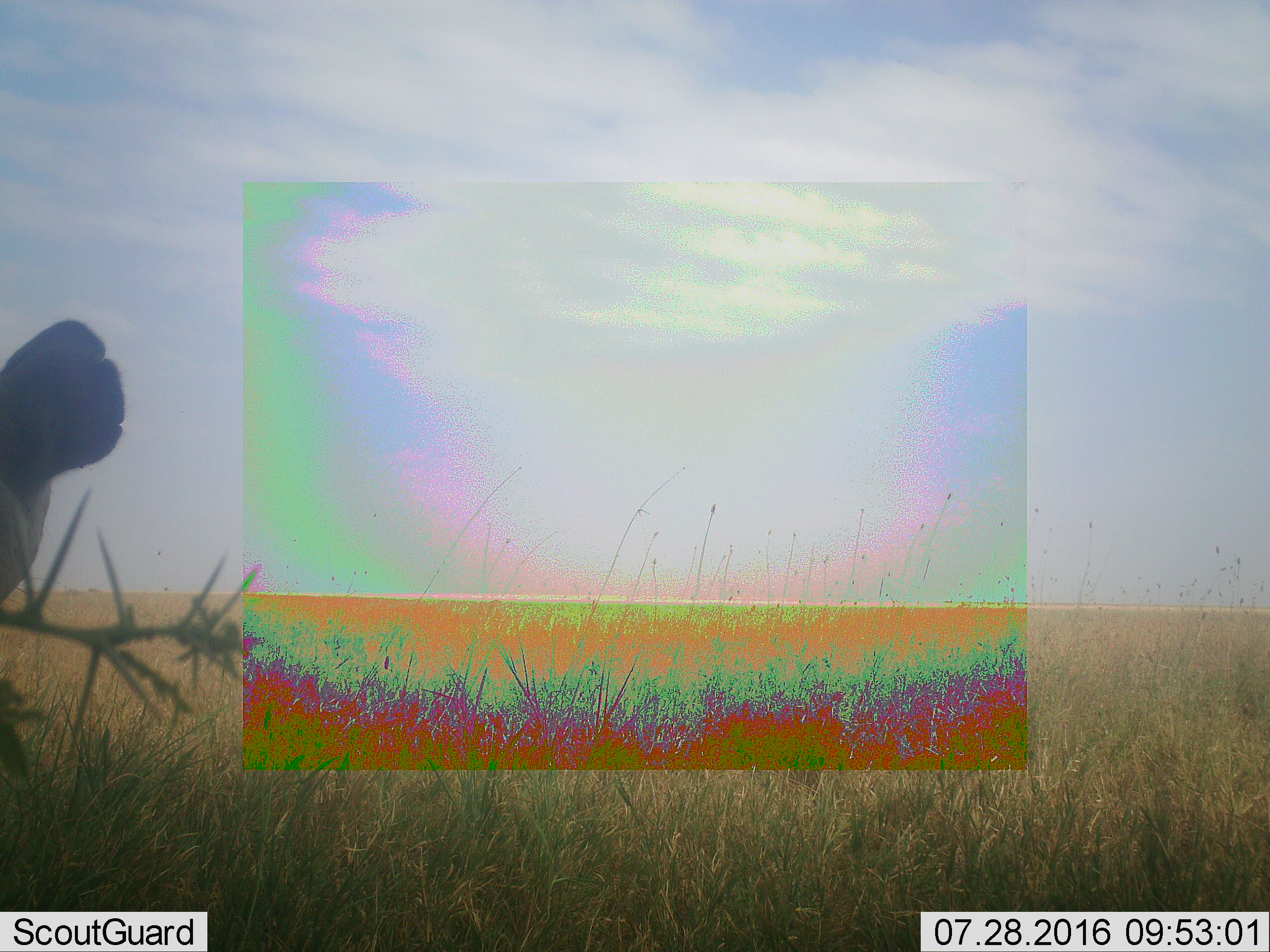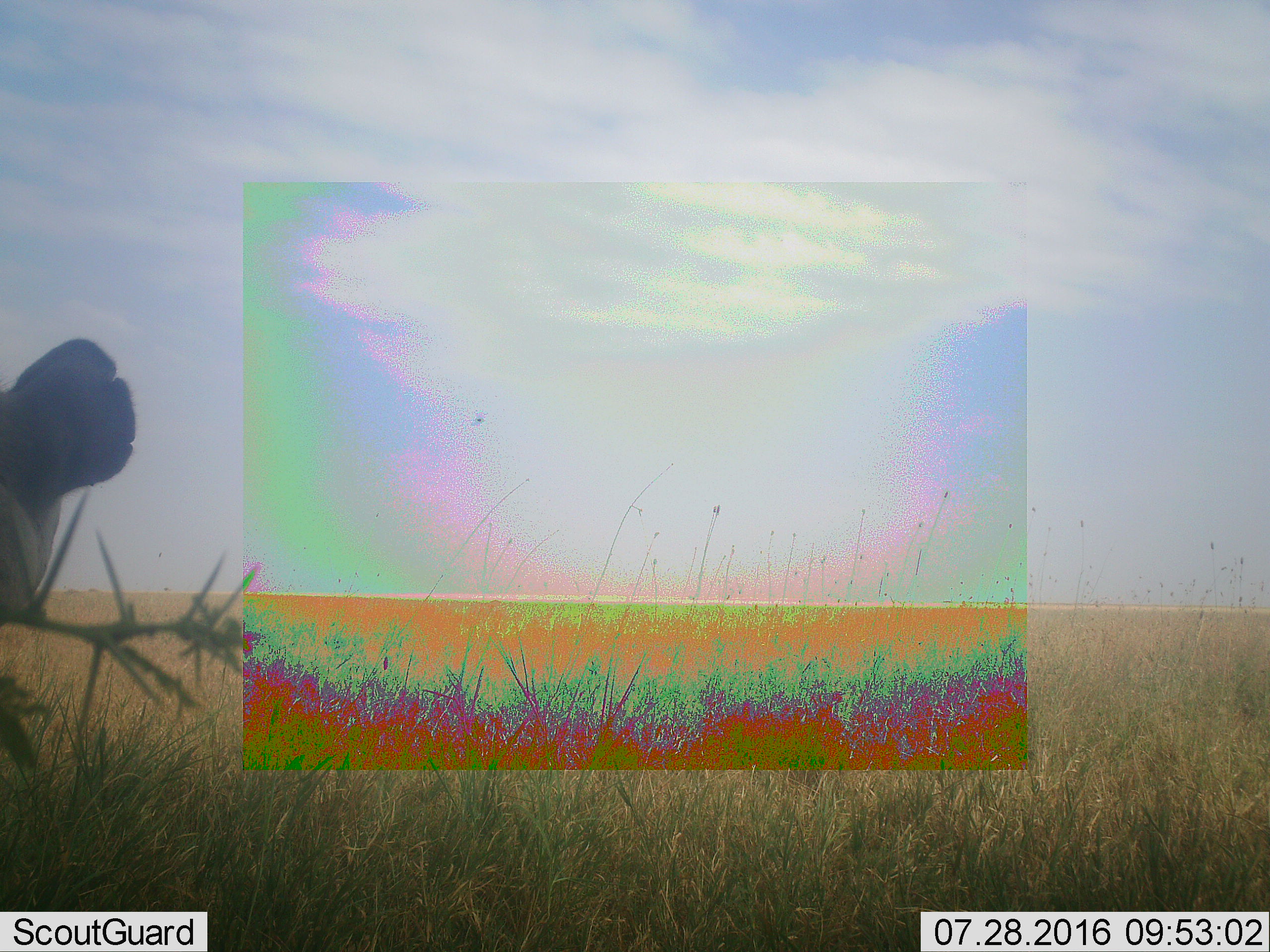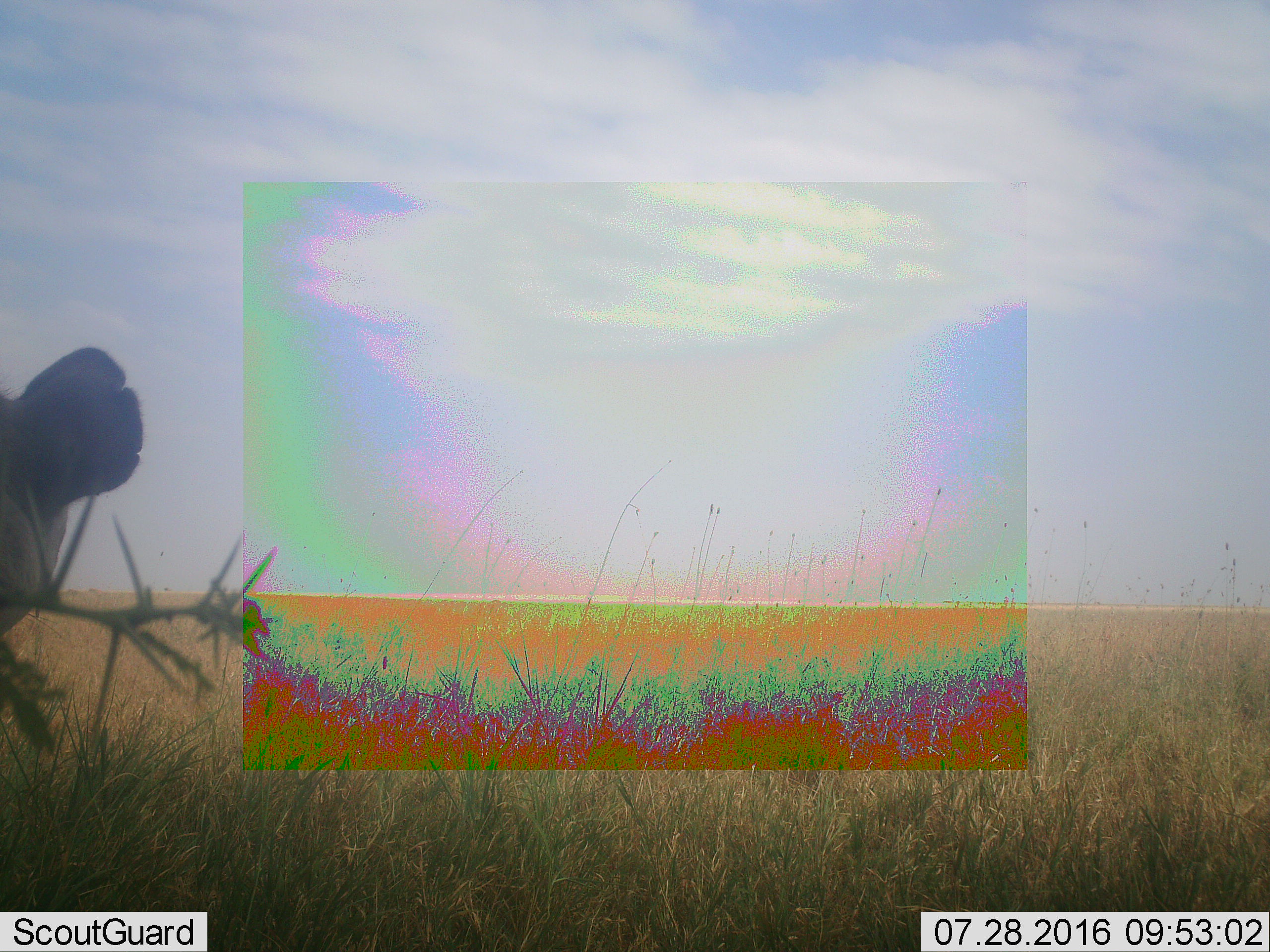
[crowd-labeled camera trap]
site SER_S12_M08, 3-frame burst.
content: unidentified animal